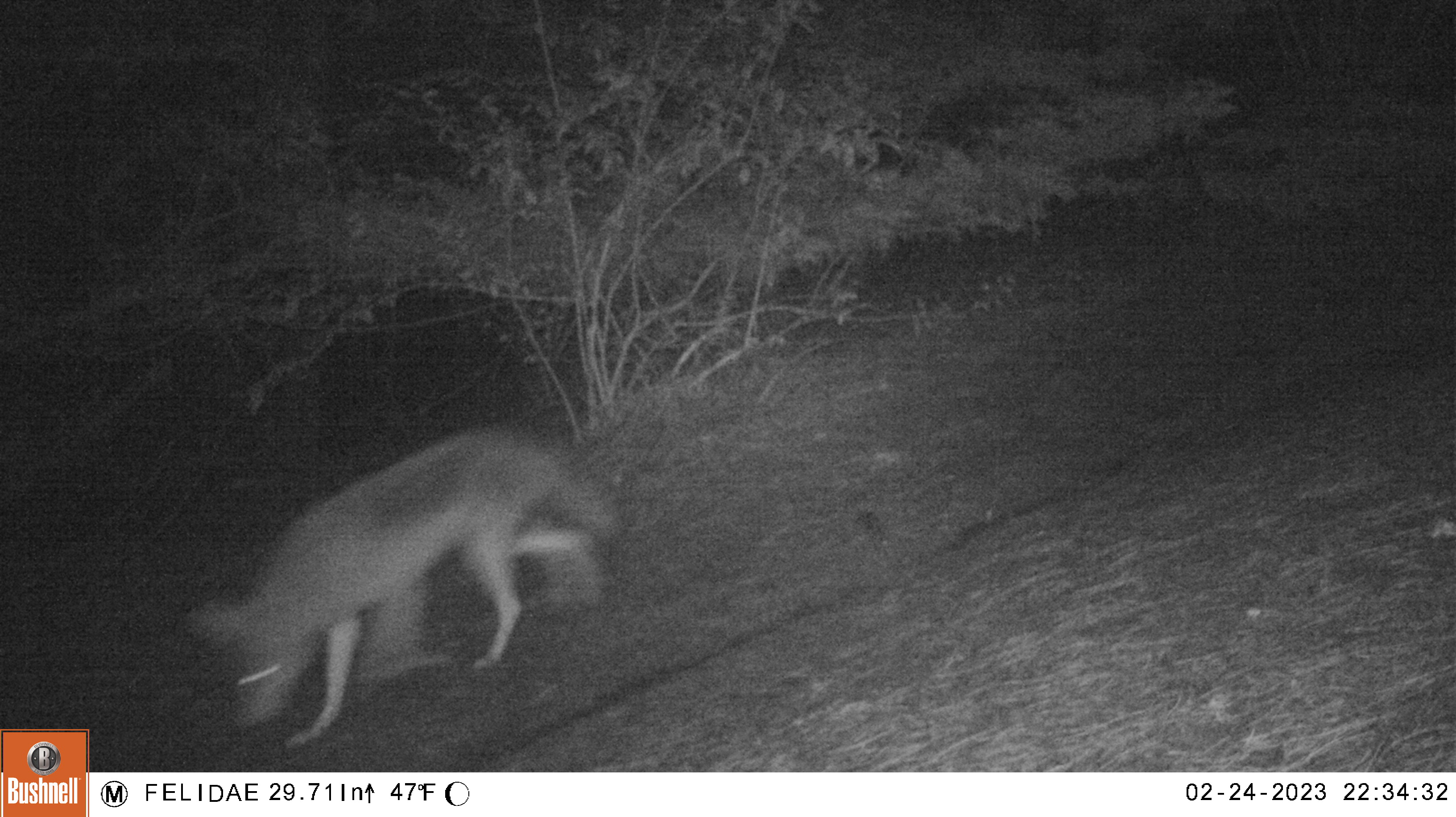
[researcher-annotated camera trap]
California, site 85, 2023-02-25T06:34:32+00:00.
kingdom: Animalia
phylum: Chordata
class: Mammalia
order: Carnivora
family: Canidae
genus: Canis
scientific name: Canis latrans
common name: coyote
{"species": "coyote (Canis latrans)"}